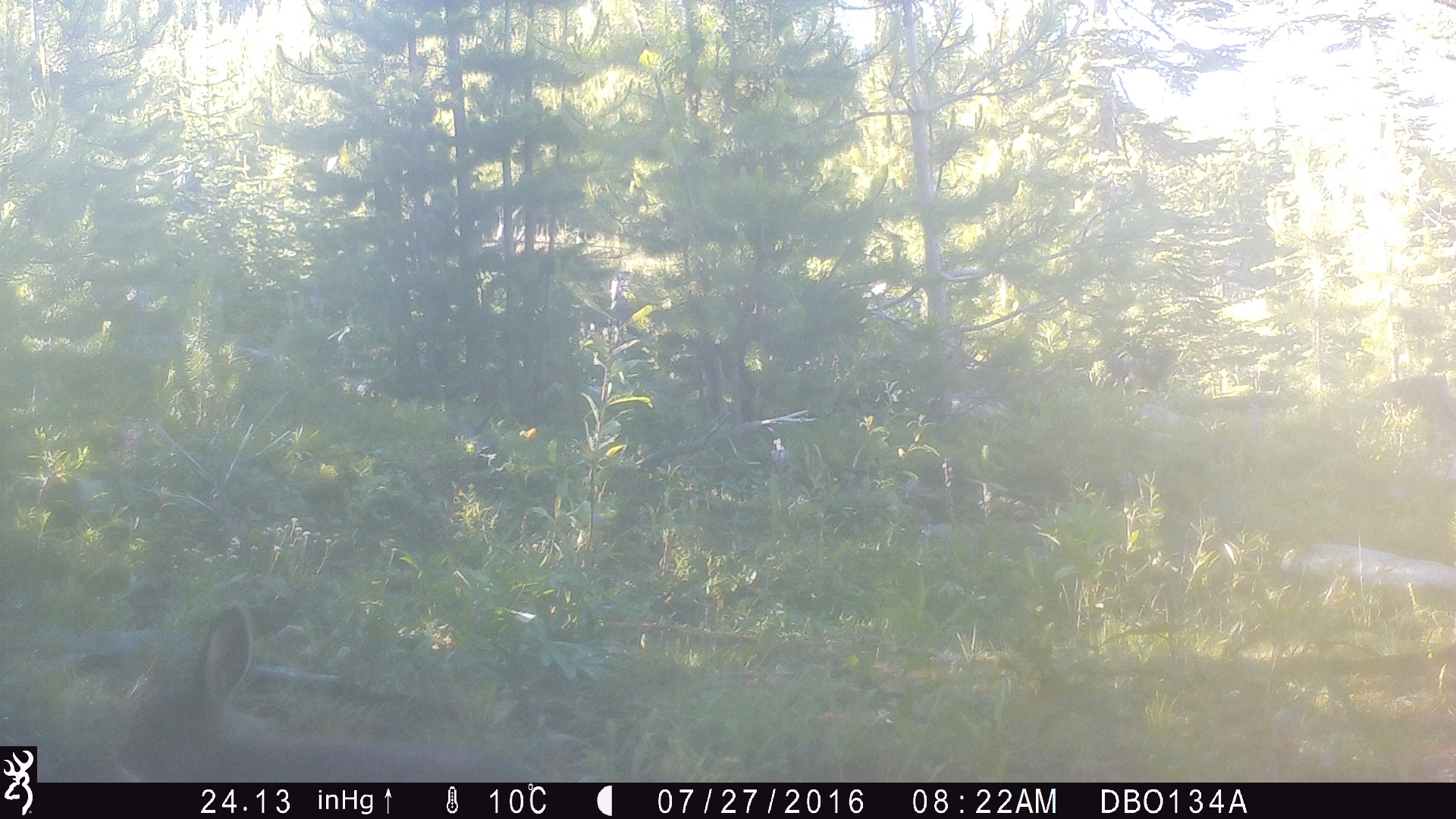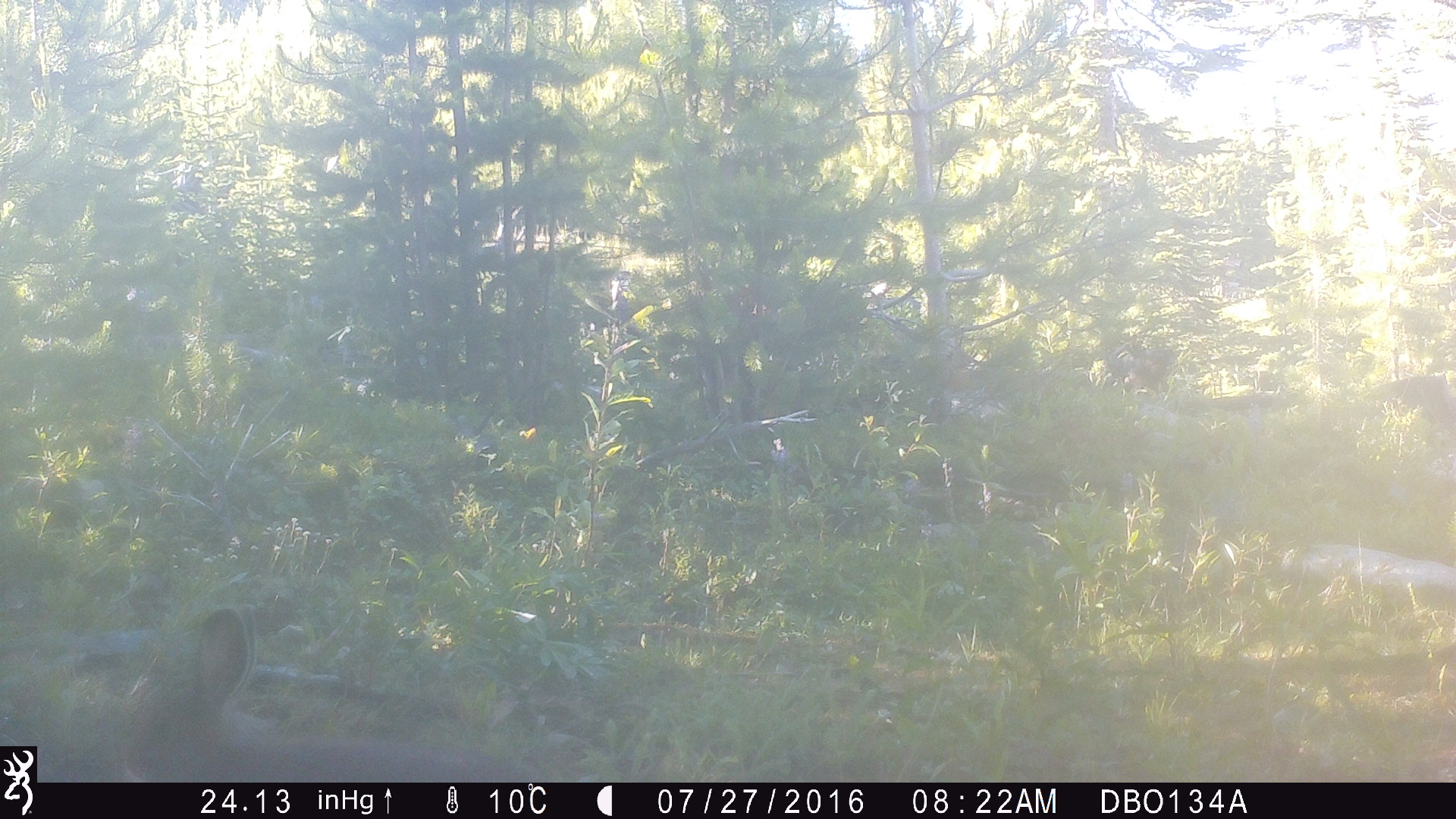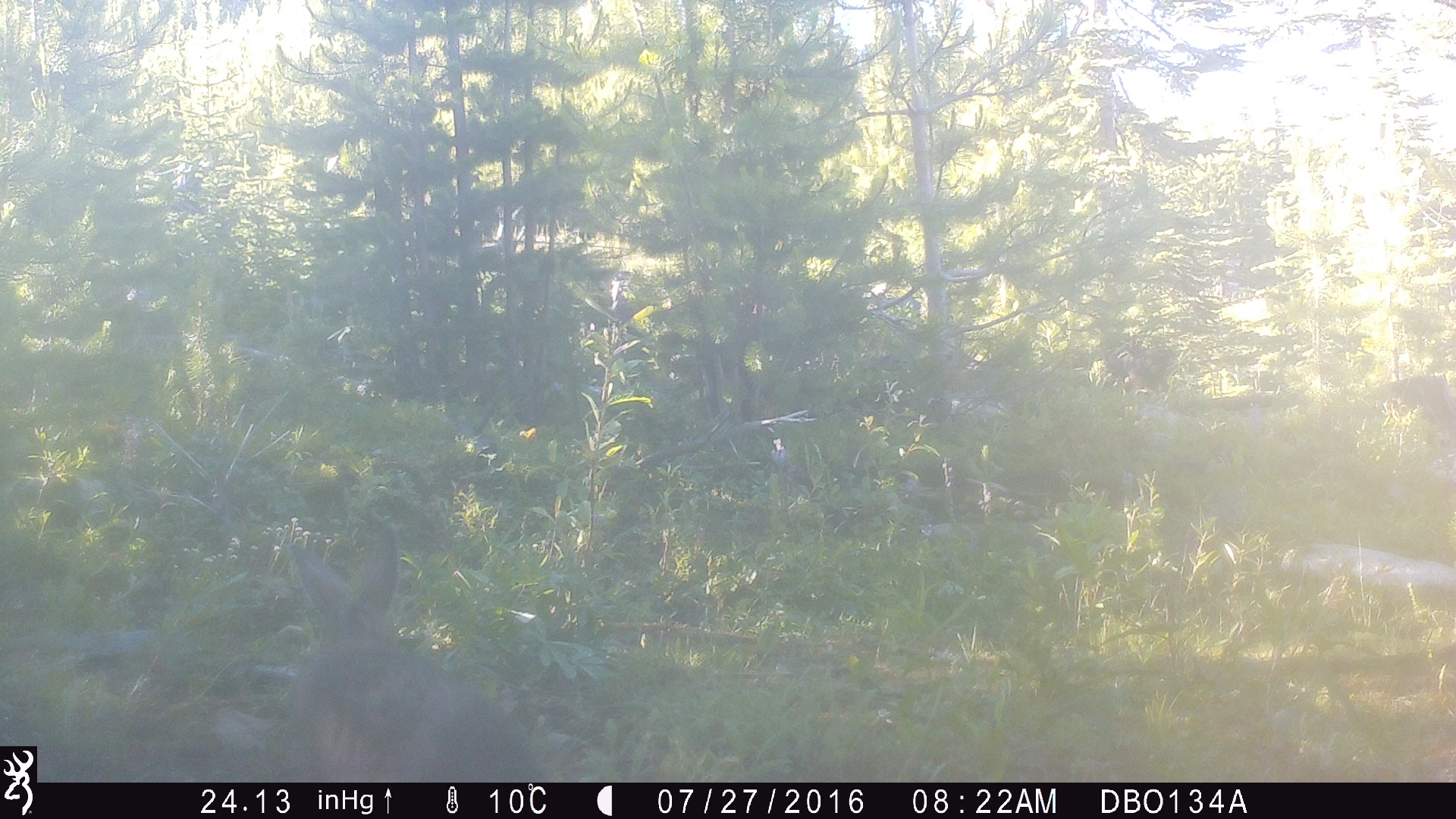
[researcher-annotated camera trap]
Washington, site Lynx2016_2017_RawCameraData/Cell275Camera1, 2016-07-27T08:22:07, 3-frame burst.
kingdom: Animalia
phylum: Chordata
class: Mammalia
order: Lagomorpha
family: Leporidae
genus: Lepus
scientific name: Lepus americanus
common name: snowshoe hare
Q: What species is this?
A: Lepus americanus (snowshoe hare).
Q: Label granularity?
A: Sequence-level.